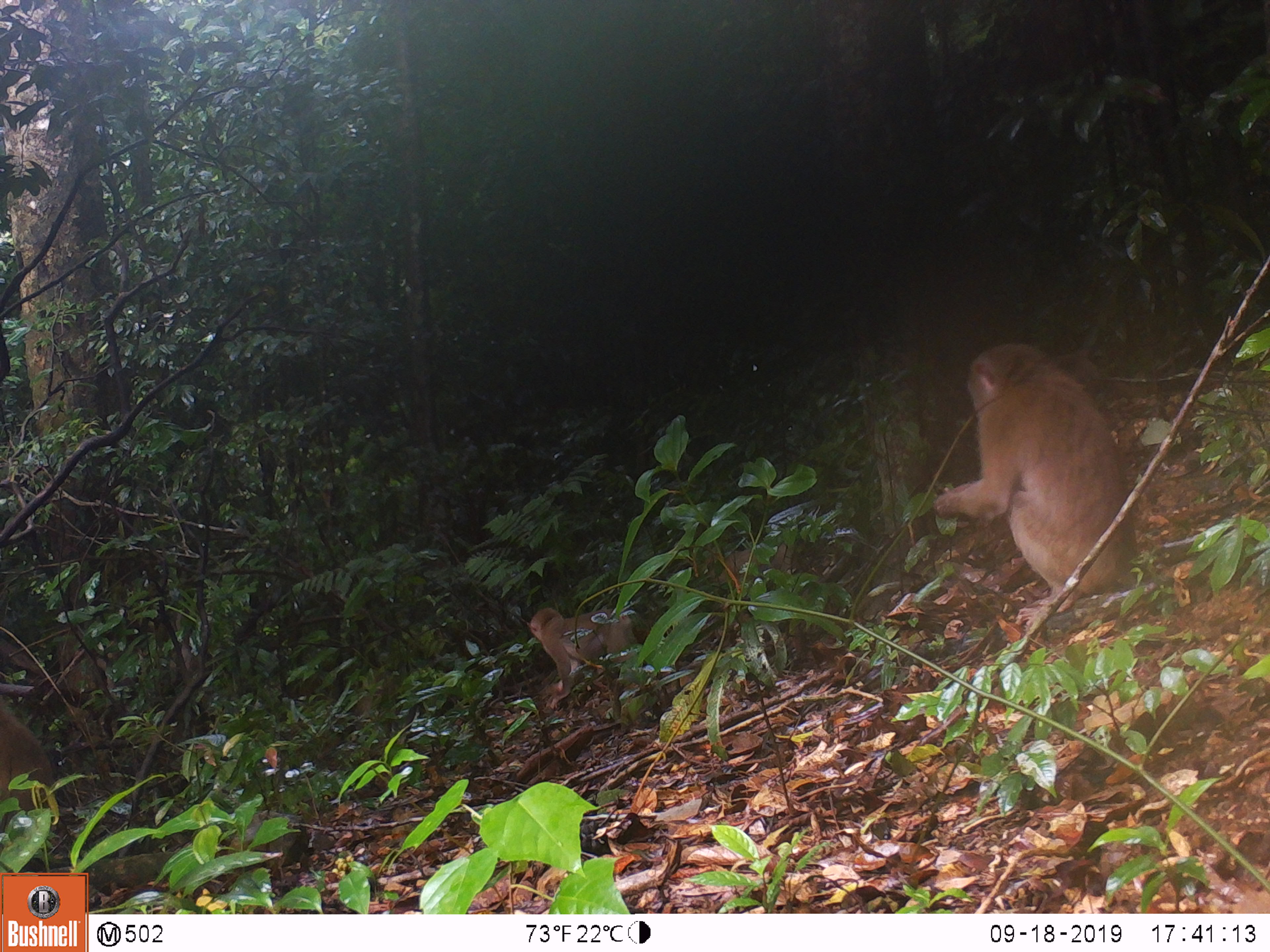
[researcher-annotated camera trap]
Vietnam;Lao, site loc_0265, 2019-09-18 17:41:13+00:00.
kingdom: Animalia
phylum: Chordata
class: Mammalia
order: Primates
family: Cercopithecidae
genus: Macaca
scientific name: Macaca nemestrina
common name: pig-tailed macaque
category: pig tailed macaque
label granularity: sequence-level